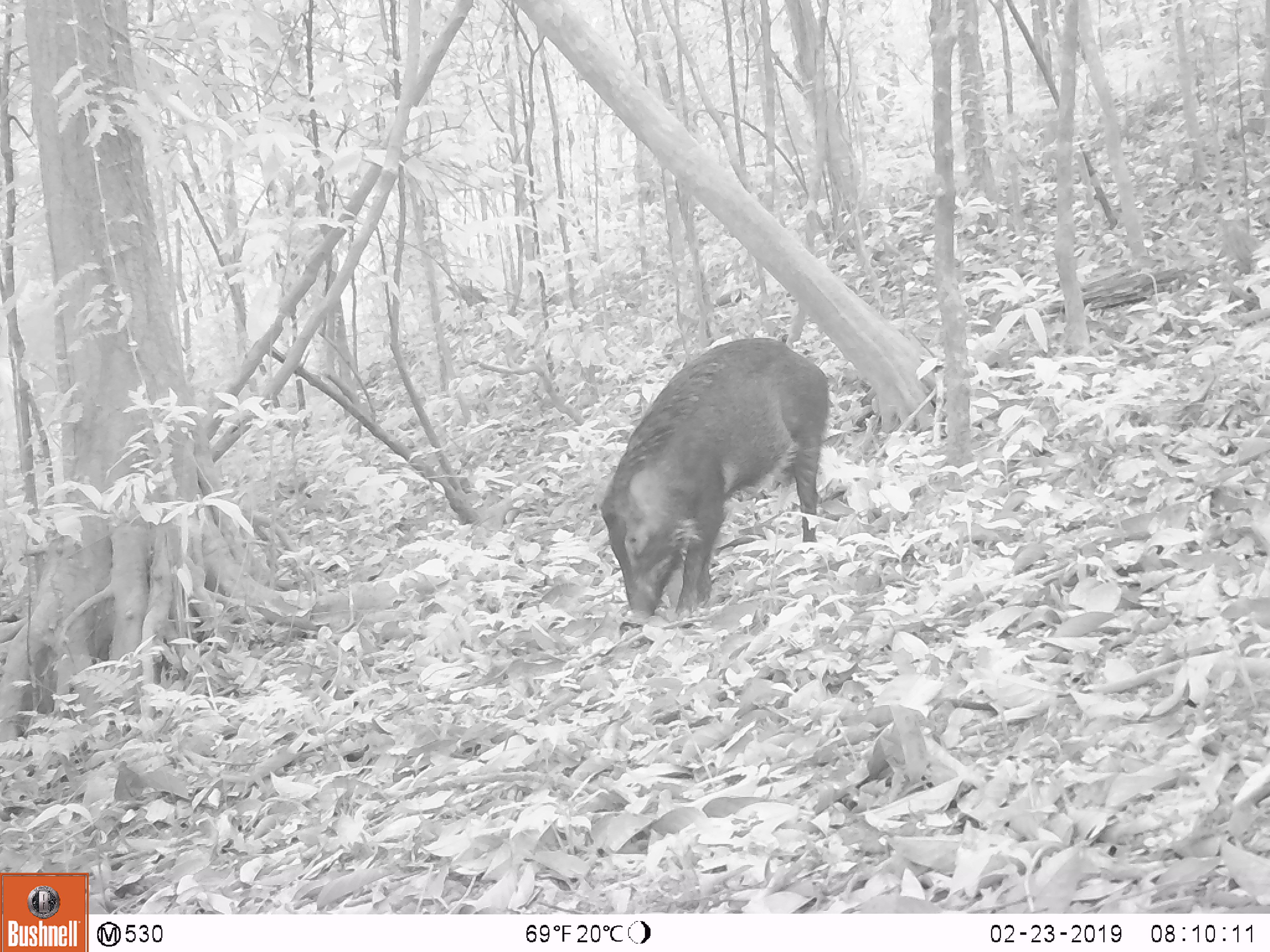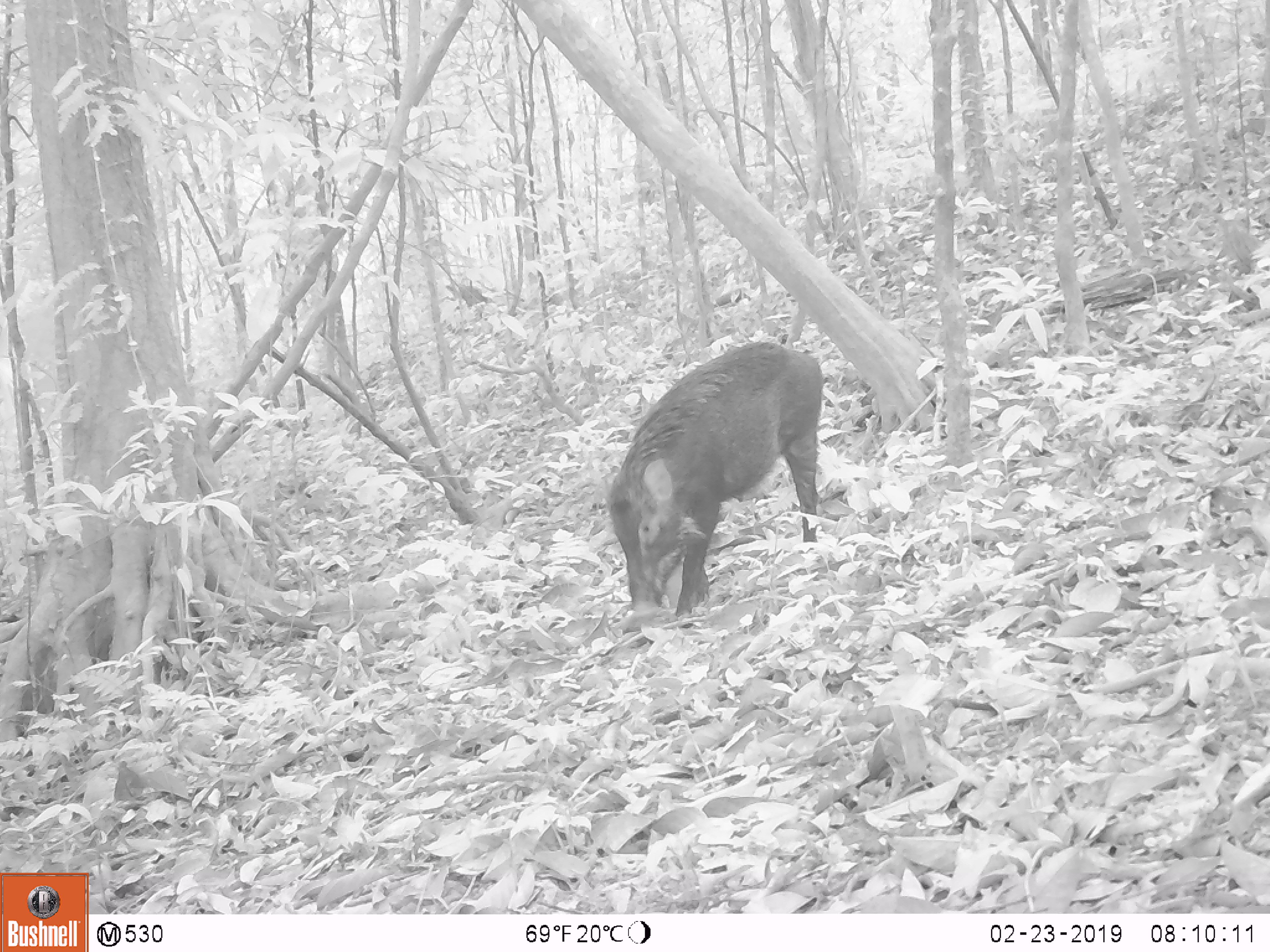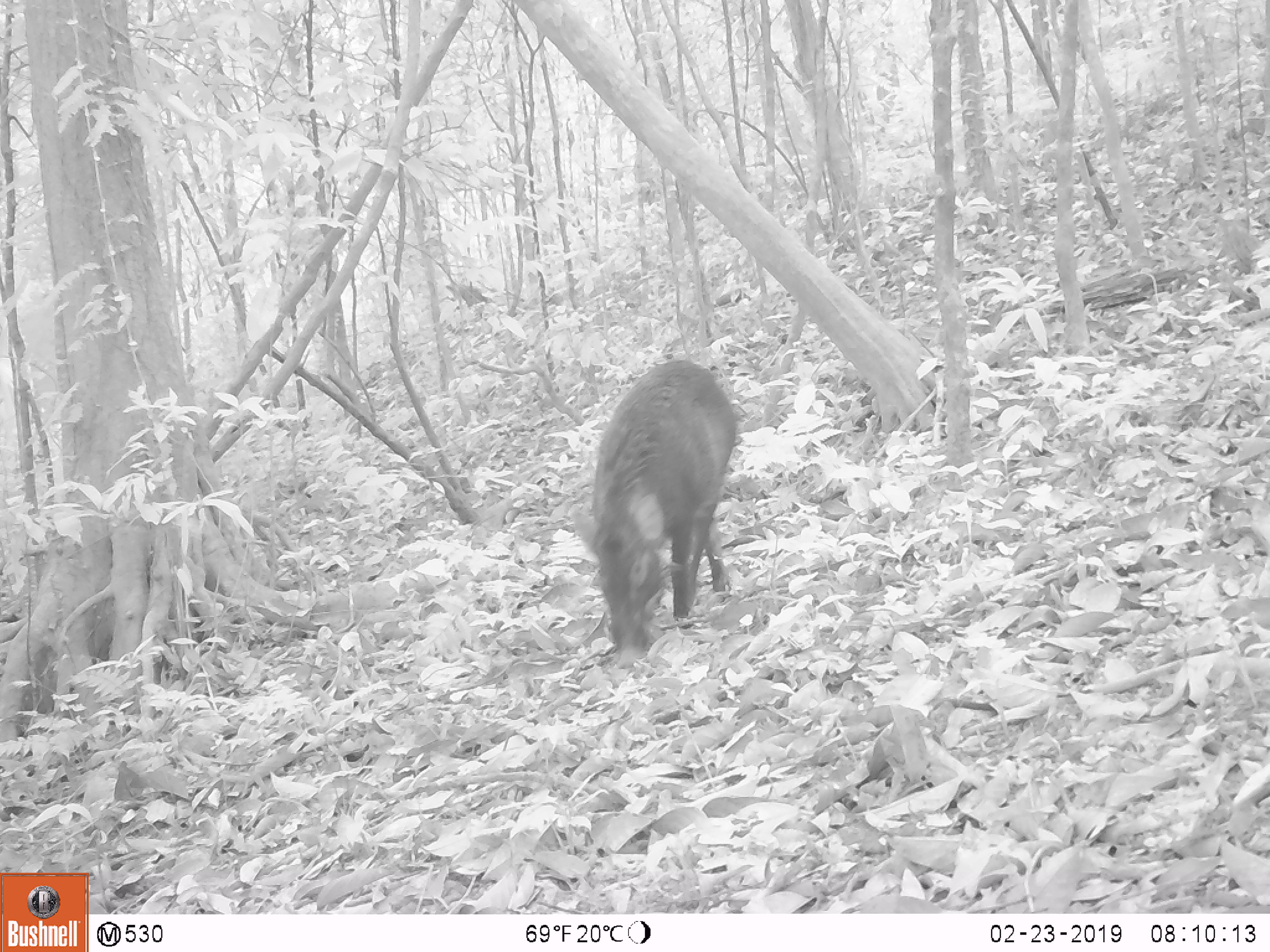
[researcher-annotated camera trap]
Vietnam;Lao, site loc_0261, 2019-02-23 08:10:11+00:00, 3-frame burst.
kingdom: Animalia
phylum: Chordata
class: Mammalia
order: Artiodactyla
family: Suidae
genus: Sus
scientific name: Sus scrofa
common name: eurasian wild pig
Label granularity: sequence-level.